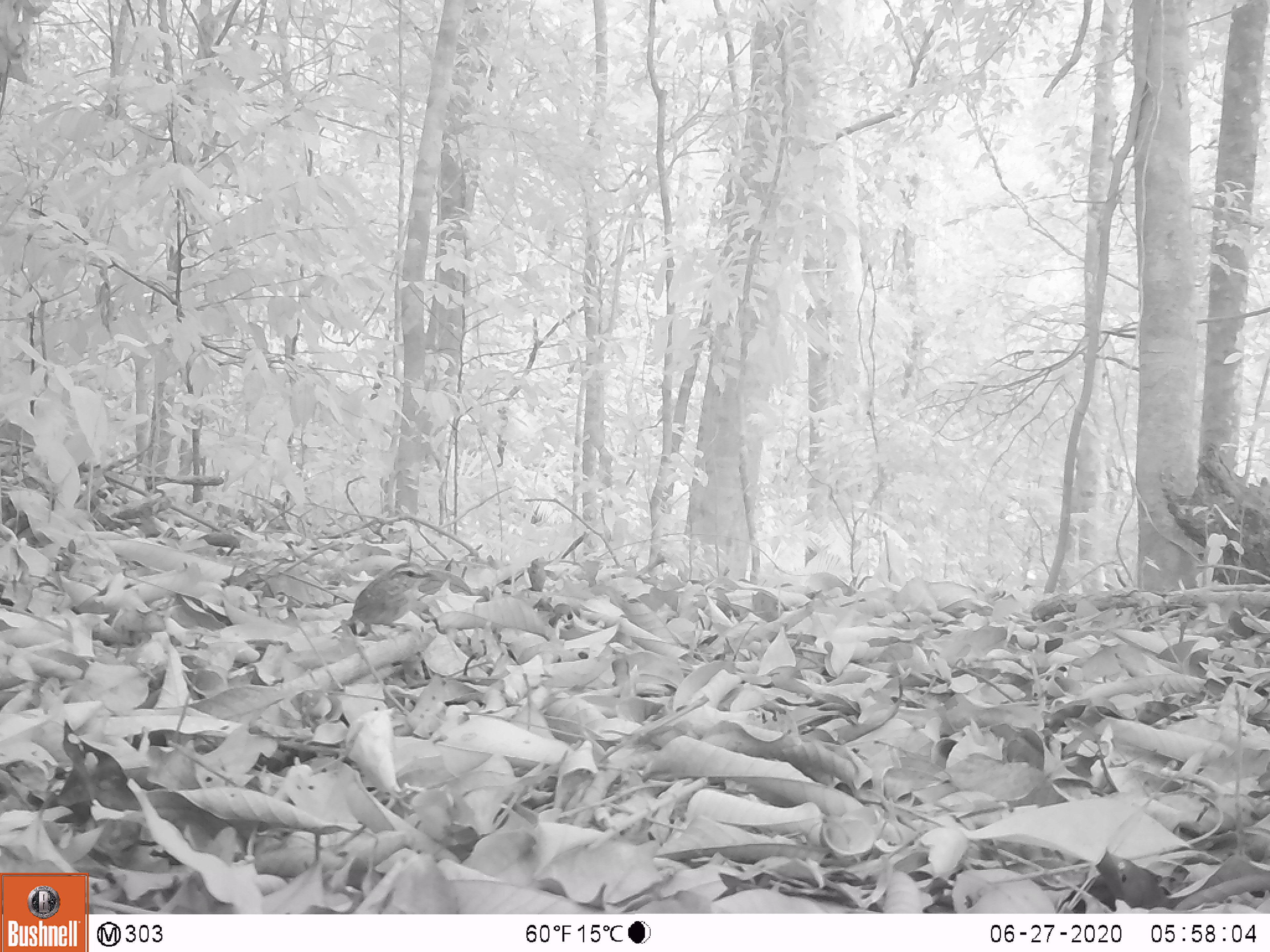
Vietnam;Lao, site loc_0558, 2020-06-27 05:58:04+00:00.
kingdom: Animalia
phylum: Chordata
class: Aves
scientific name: Aves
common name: bird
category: unidentified bird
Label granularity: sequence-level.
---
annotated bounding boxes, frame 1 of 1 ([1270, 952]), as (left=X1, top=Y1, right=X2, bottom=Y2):
unidentified bird: (left=348, top=560, right=436, bottom=633)